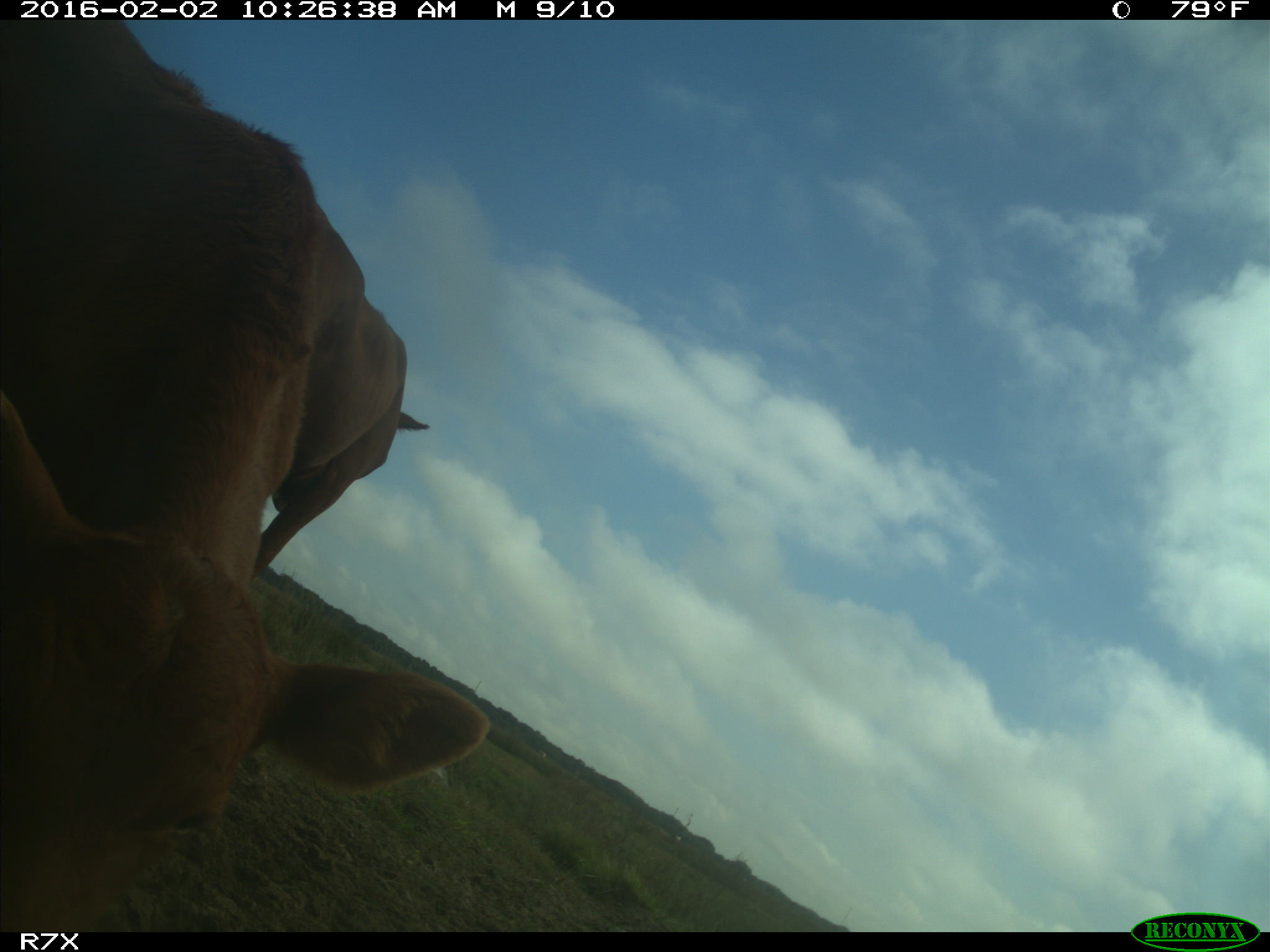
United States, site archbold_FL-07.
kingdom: Animalia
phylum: Chordata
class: Mammalia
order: Artiodactyla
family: Bovidae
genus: Bos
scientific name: Bos taurus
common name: domestic cow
Bos taurus (domestic cow).